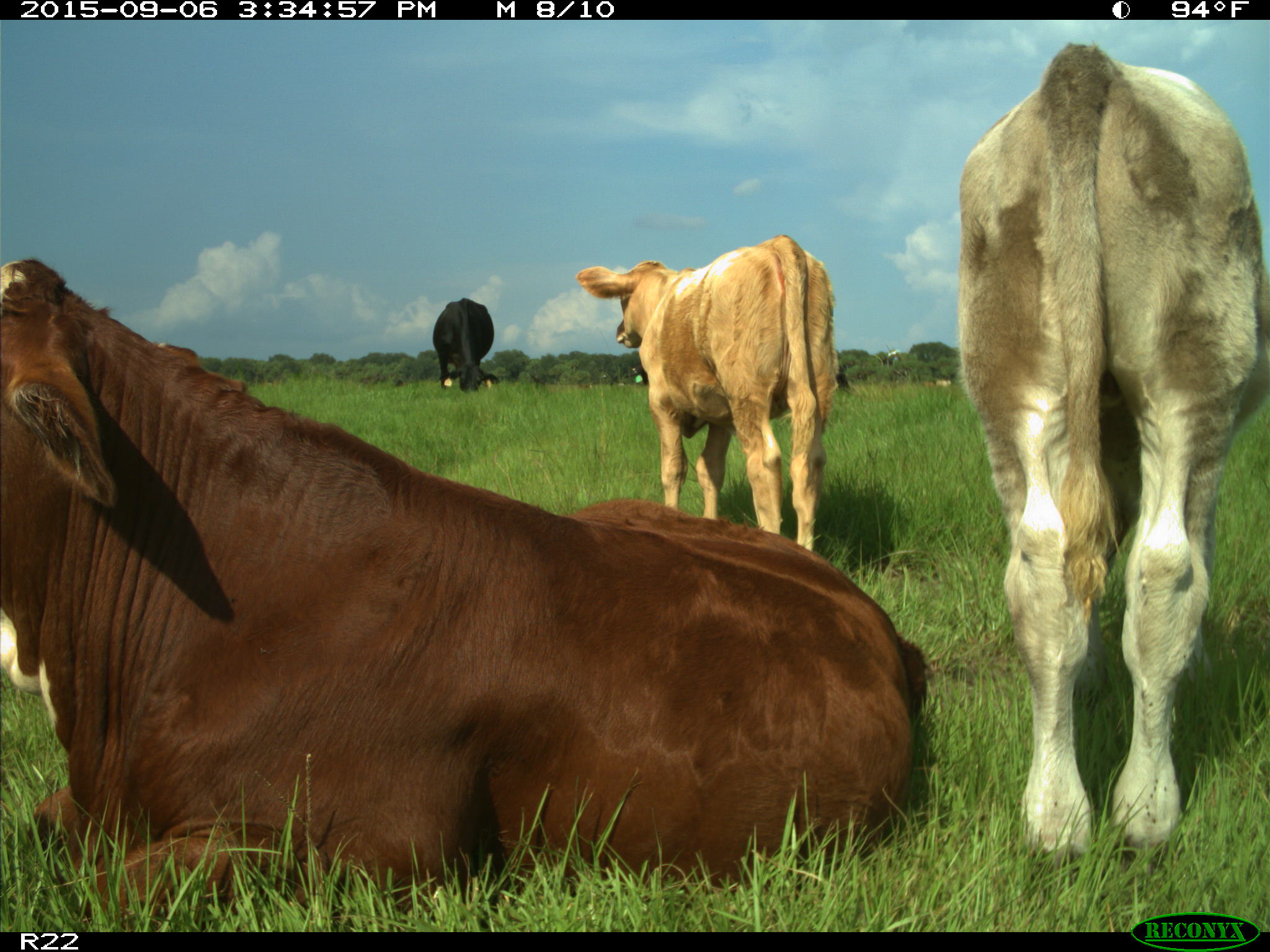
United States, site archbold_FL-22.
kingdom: Animalia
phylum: Chordata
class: Mammalia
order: Artiodactyla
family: Bovidae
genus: Bos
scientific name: Bos taurus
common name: domestic cow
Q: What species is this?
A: Bos taurus (domestic cow).